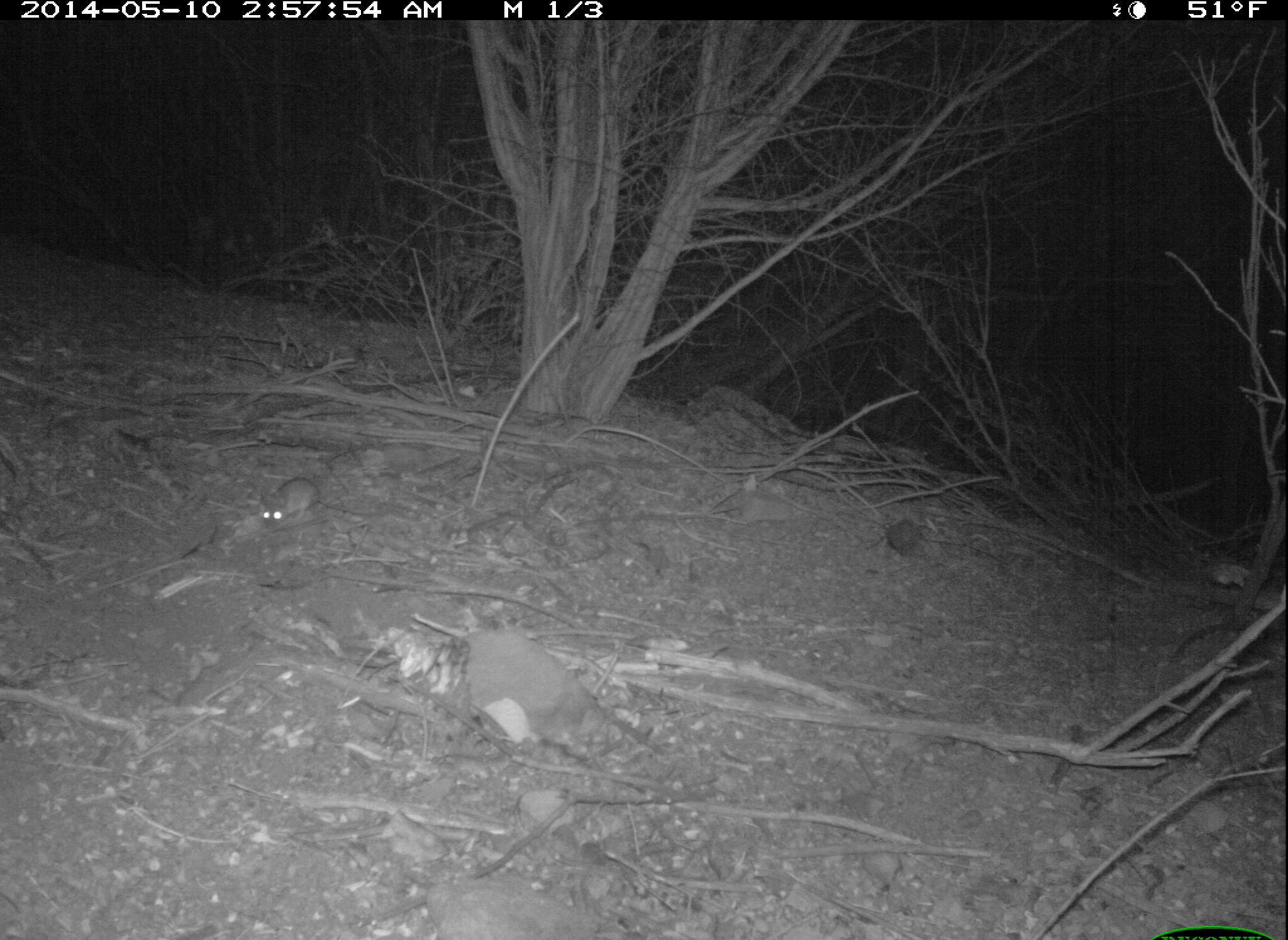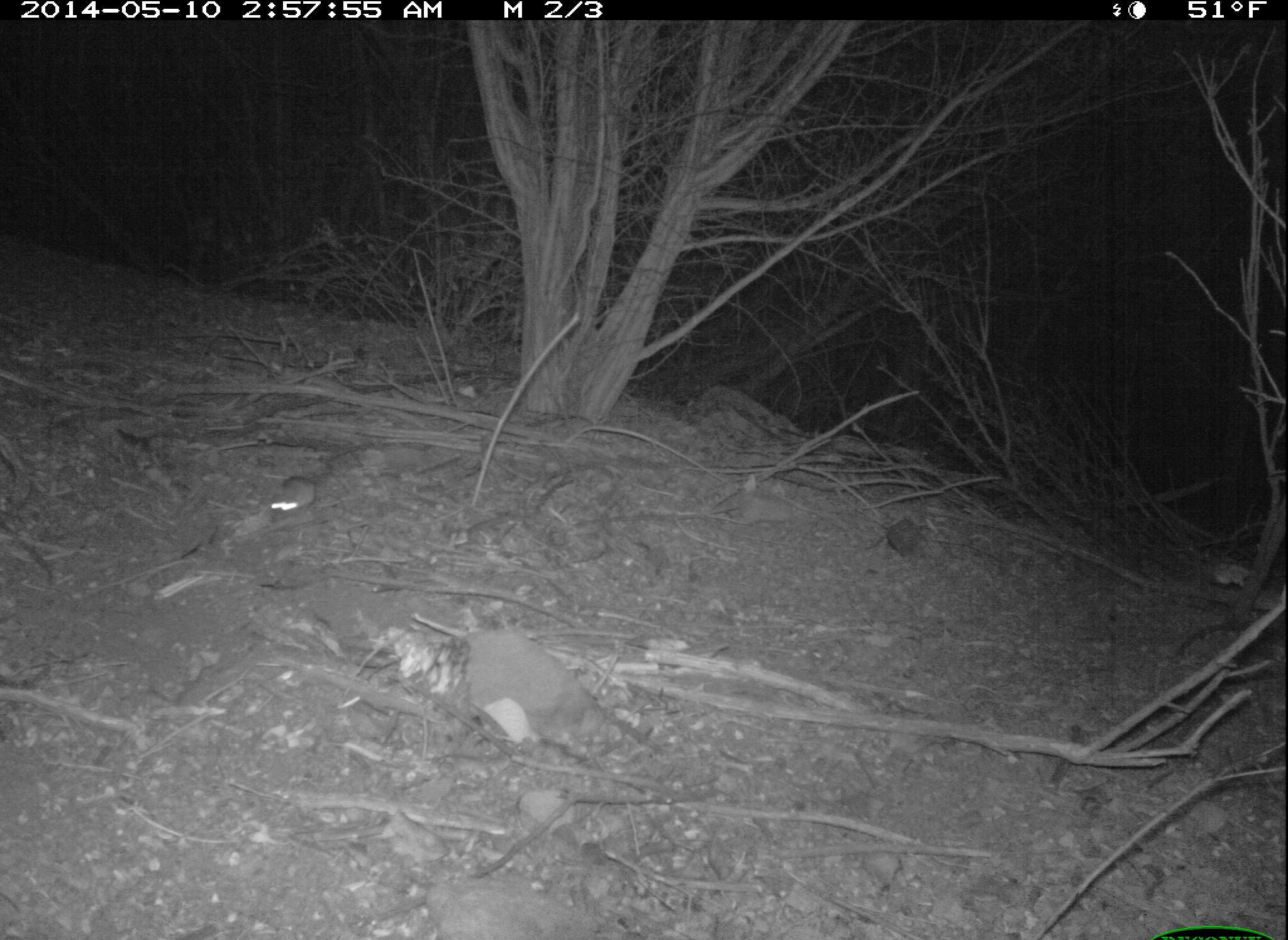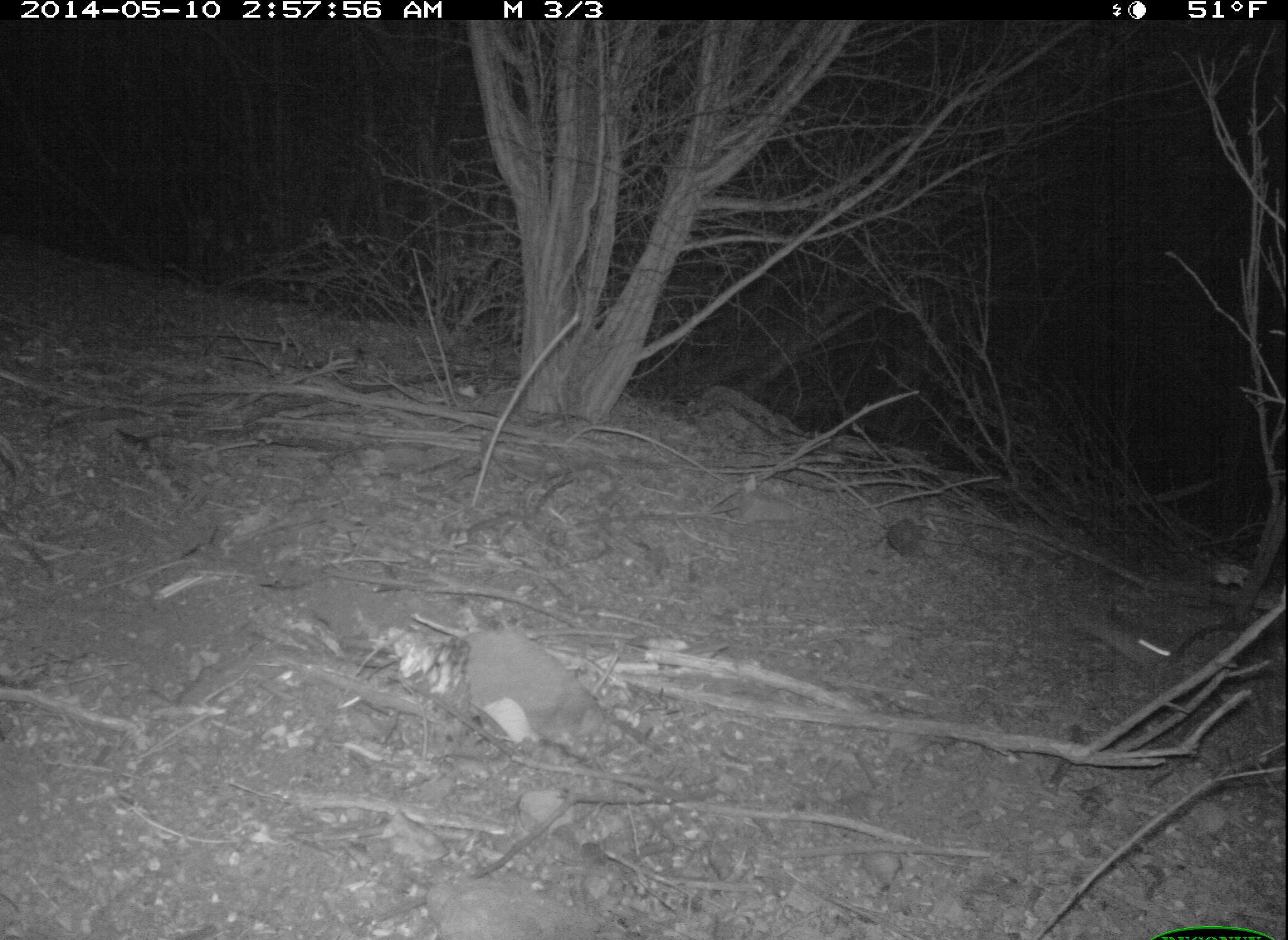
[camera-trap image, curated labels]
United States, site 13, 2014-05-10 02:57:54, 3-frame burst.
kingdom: Animalia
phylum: Chordata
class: Mammalia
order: Rodentia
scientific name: Rodentia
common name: rodent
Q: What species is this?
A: Rodent (Rodentia).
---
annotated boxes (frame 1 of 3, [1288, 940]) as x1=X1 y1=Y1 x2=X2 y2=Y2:
rodent: x1=261 y1=477 x2=374 y2=532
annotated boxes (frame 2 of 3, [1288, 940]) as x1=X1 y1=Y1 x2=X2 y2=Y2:
rodent: x1=269 y1=464 x2=335 y2=517